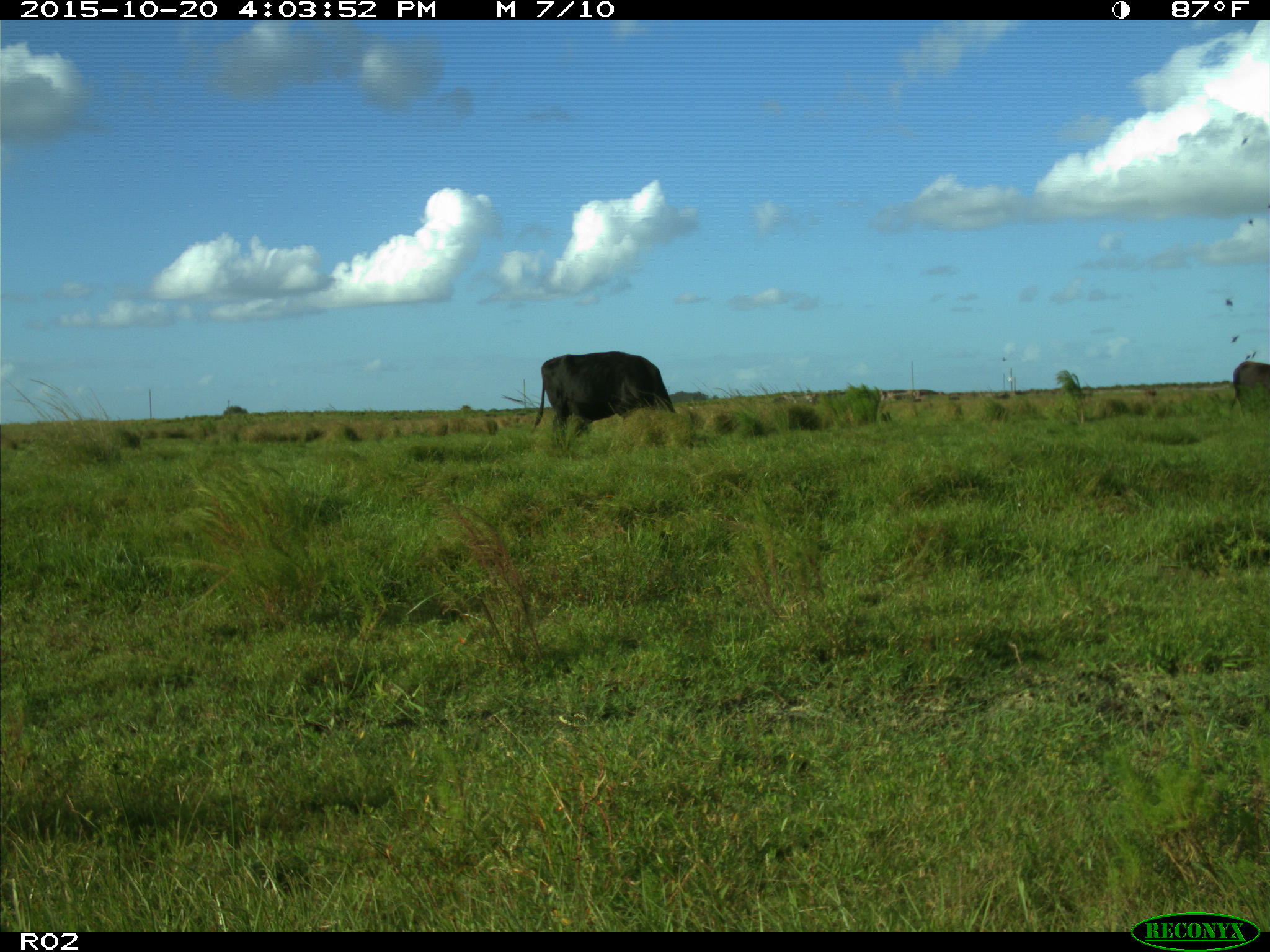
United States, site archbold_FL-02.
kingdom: Animalia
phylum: Chordata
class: Mammalia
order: Artiodactyla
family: Bovidae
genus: Bos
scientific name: Bos taurus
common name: domestic cow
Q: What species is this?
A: Bos taurus (domestic cow).